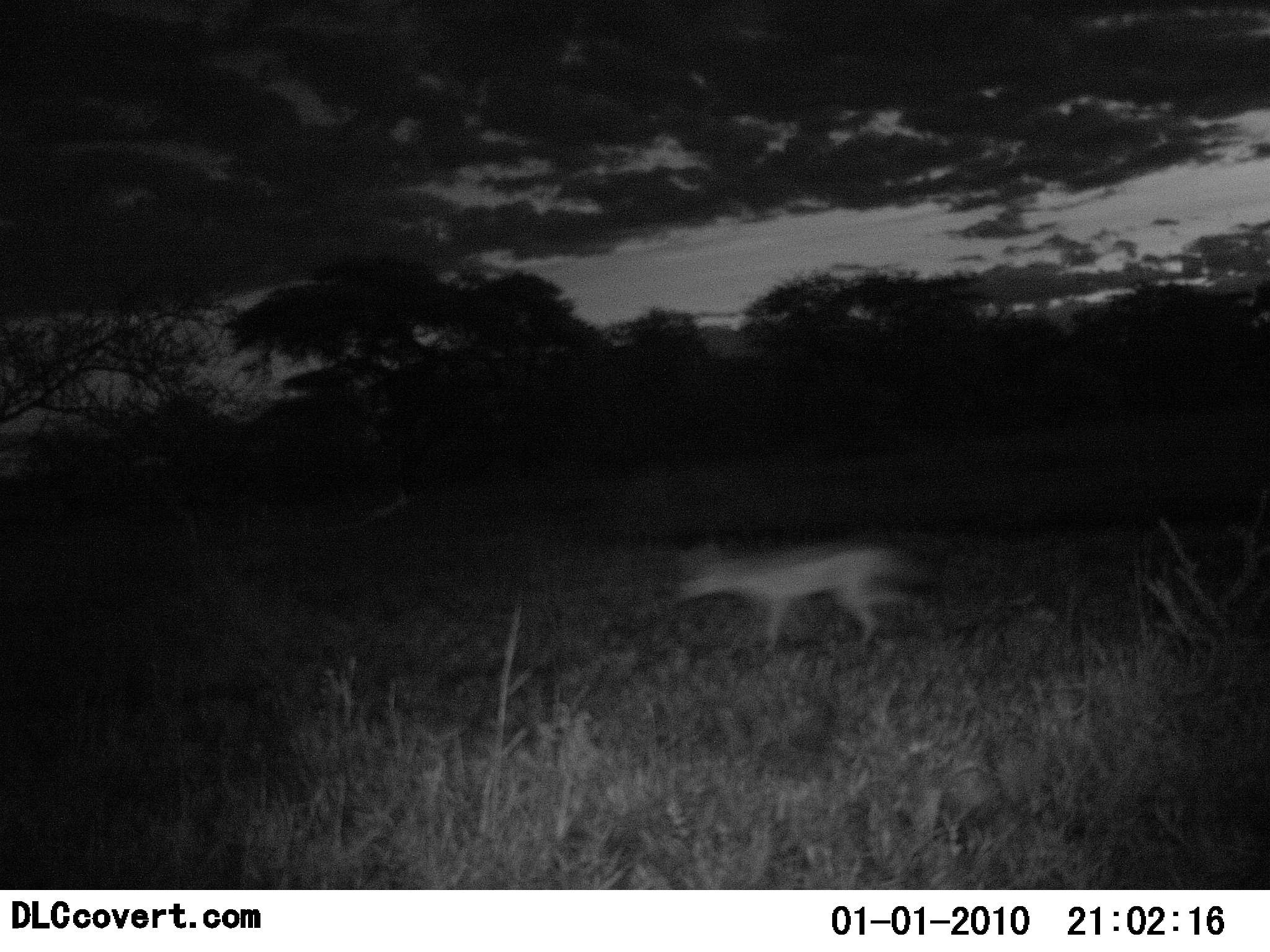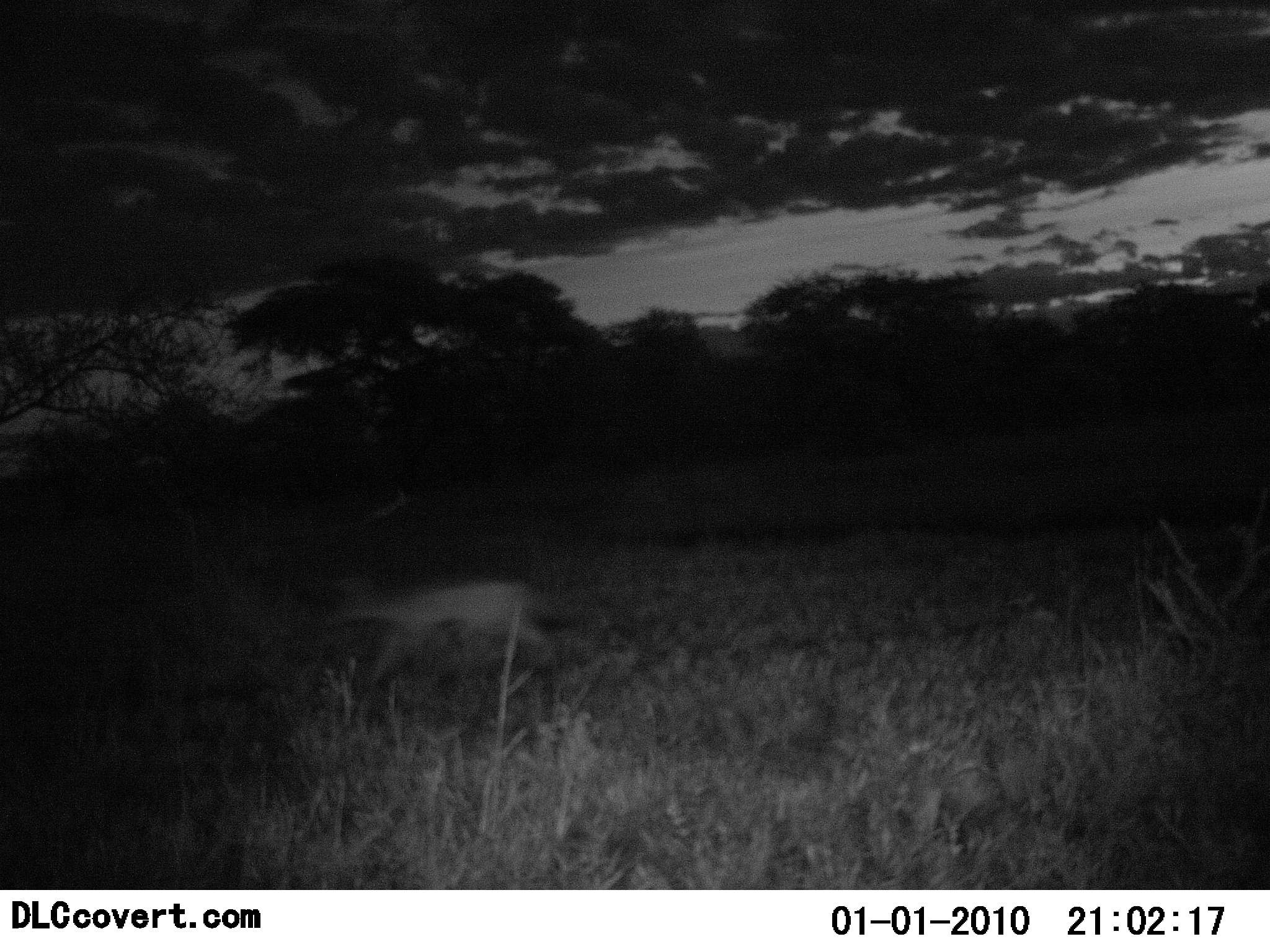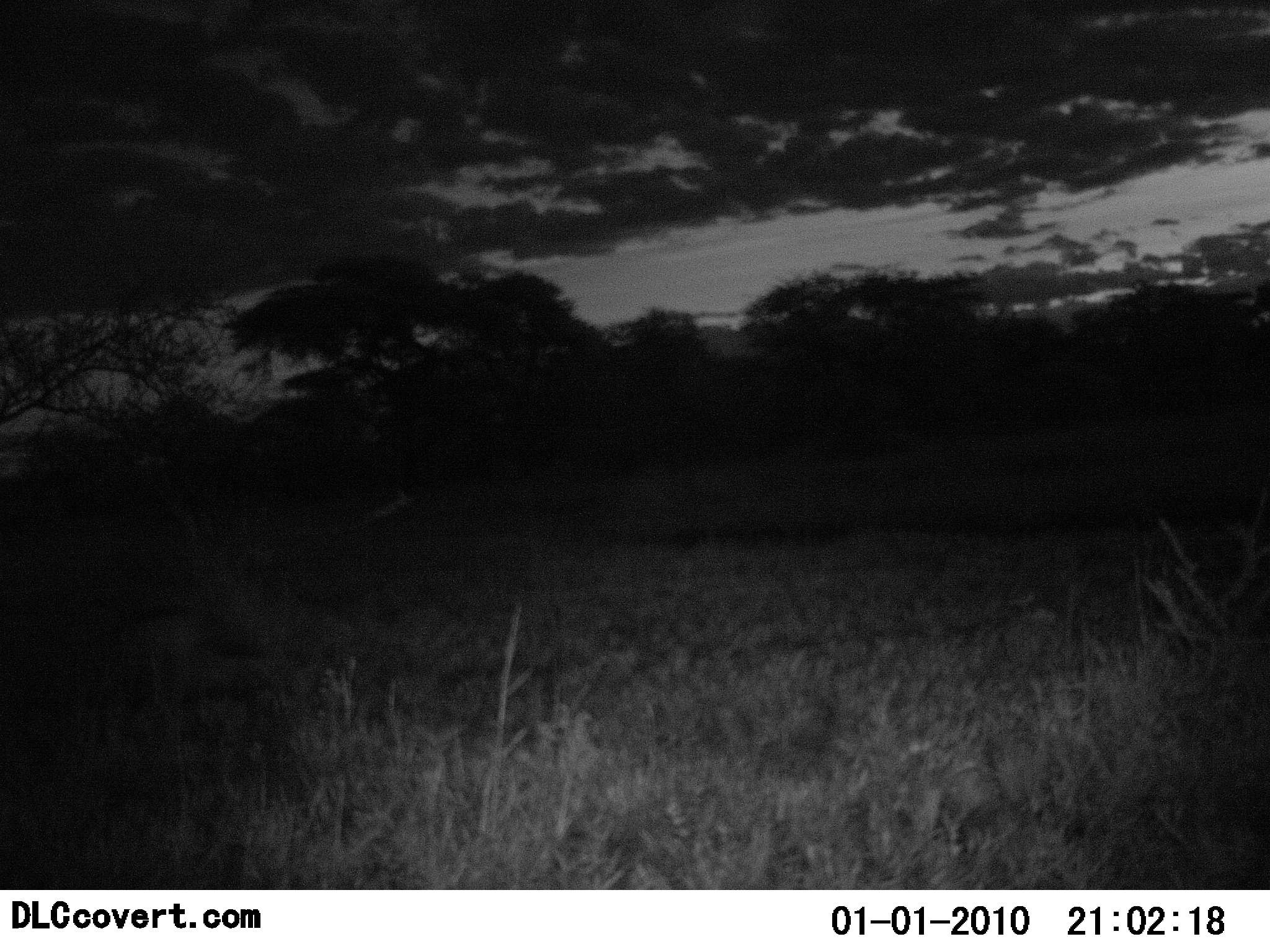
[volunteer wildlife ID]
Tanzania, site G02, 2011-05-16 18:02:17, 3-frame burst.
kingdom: Animalia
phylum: Chordata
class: Mammalia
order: Carnivora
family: Canidae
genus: Lupulella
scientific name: Lupulella mesomelas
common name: black-backed jackal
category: jackal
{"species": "jackal (black-backed jackal) (Lupulella mesomelas)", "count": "1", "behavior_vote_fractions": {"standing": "0%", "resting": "0%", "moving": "100%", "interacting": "0%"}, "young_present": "0%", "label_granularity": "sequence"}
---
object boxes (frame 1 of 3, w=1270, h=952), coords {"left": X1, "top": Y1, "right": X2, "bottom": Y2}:
animal: {"left": 665, "top": 534, "right": 921, "bottom": 652}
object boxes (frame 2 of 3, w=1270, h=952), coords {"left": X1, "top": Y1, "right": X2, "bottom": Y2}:
animal: {"left": 323, "top": 576, "right": 583, "bottom": 695}